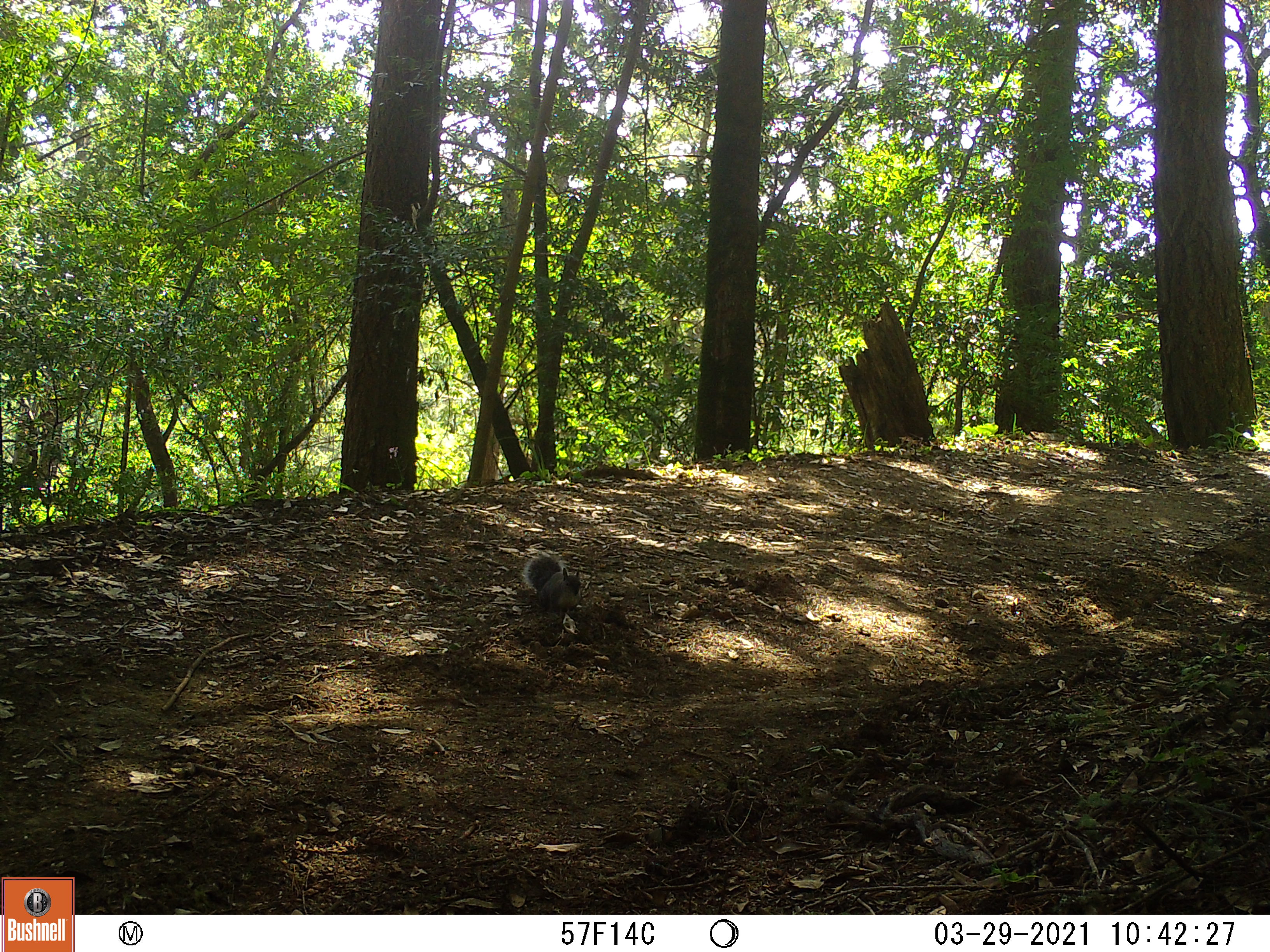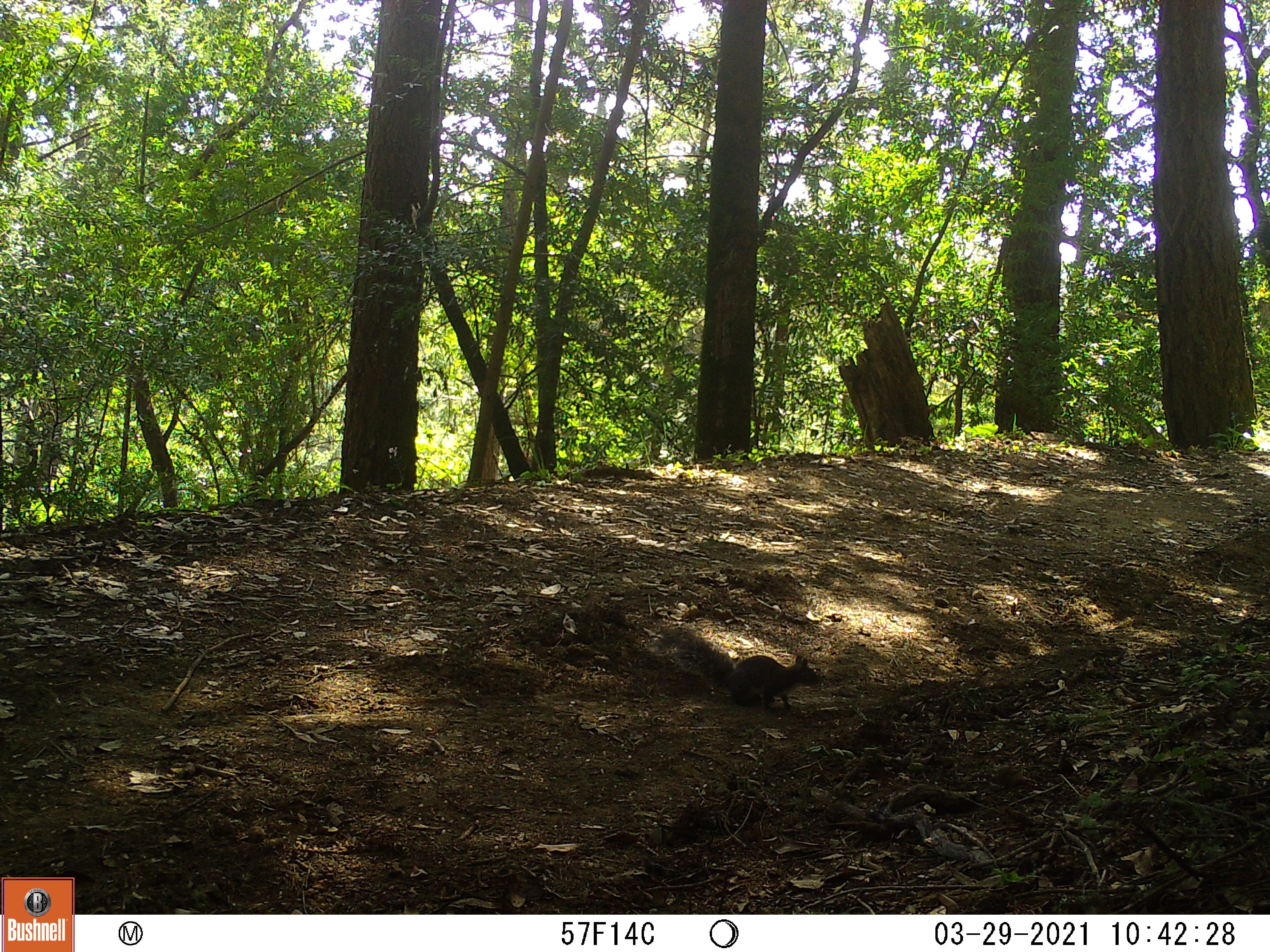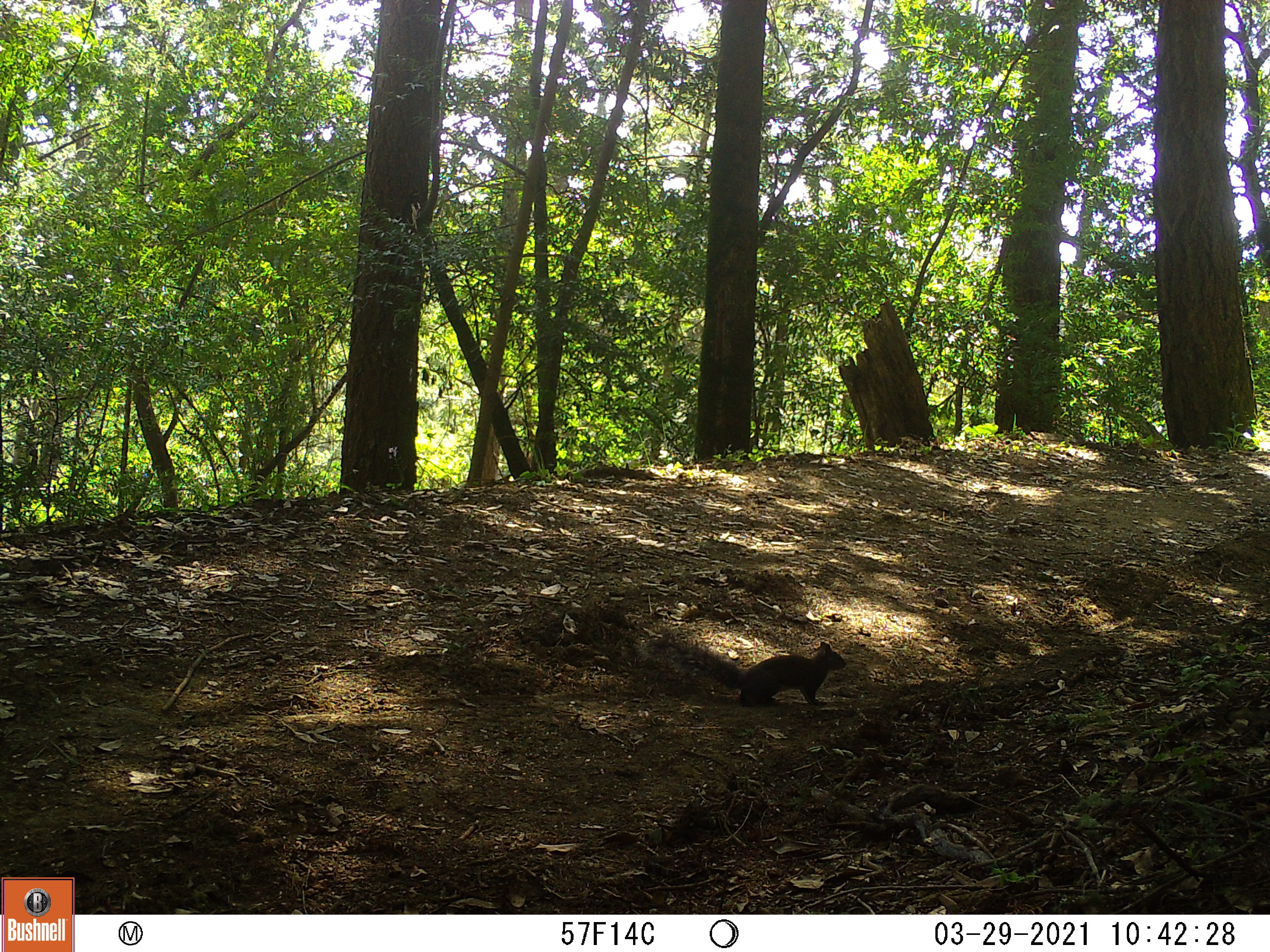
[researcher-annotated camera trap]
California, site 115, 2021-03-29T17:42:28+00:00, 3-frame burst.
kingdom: Animalia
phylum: Chordata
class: Mammalia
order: Rodentia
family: Sciuridae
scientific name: Sciuridae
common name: squirrel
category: unknown squirrel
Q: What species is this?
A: Unknown squirrel (squirrel) (Sciuridae).